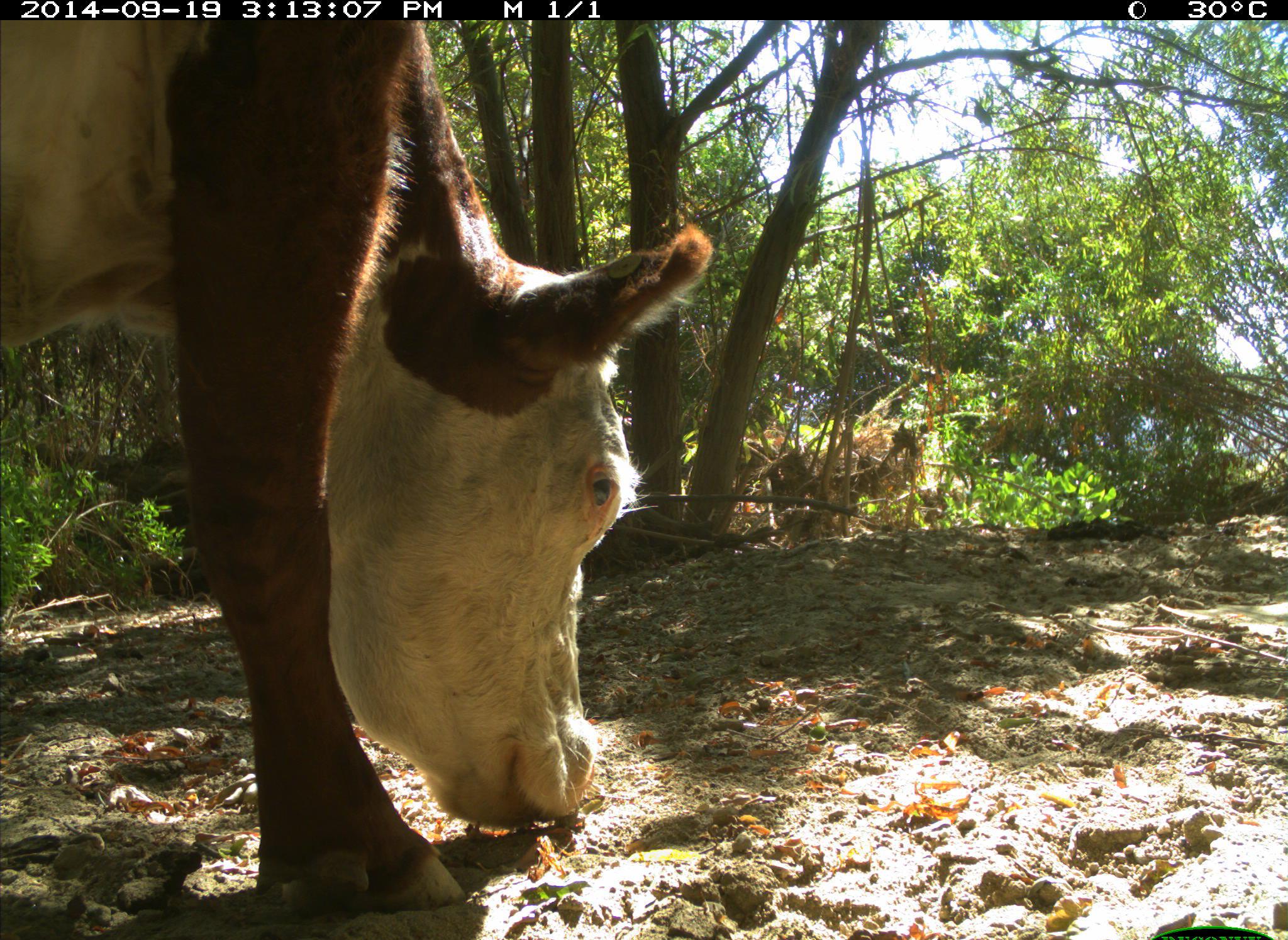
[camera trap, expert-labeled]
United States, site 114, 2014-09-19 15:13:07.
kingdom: Animalia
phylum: Chordata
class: Mammalia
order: Artiodactyla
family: Bovidae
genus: Bos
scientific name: Bos taurus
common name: cow